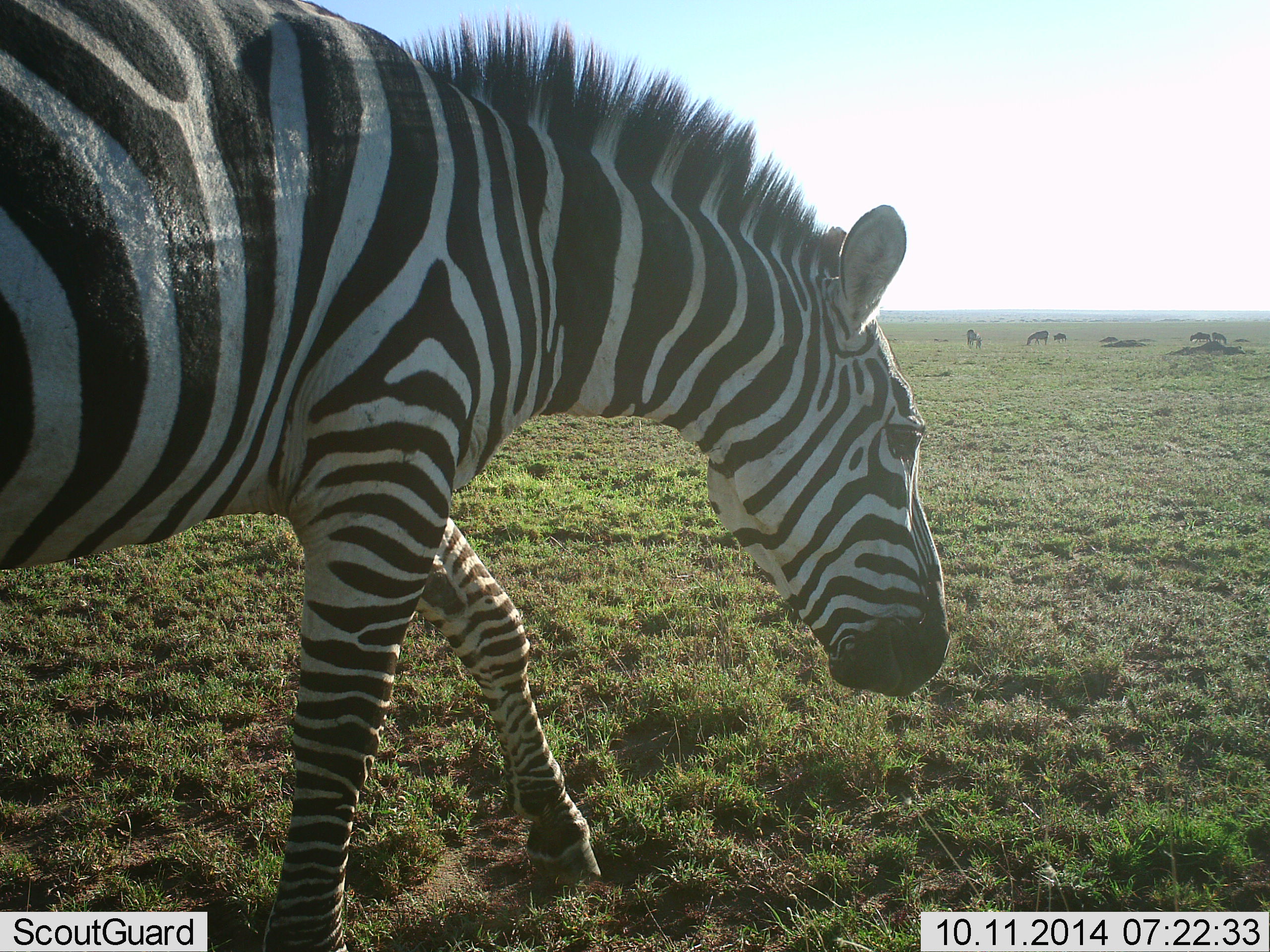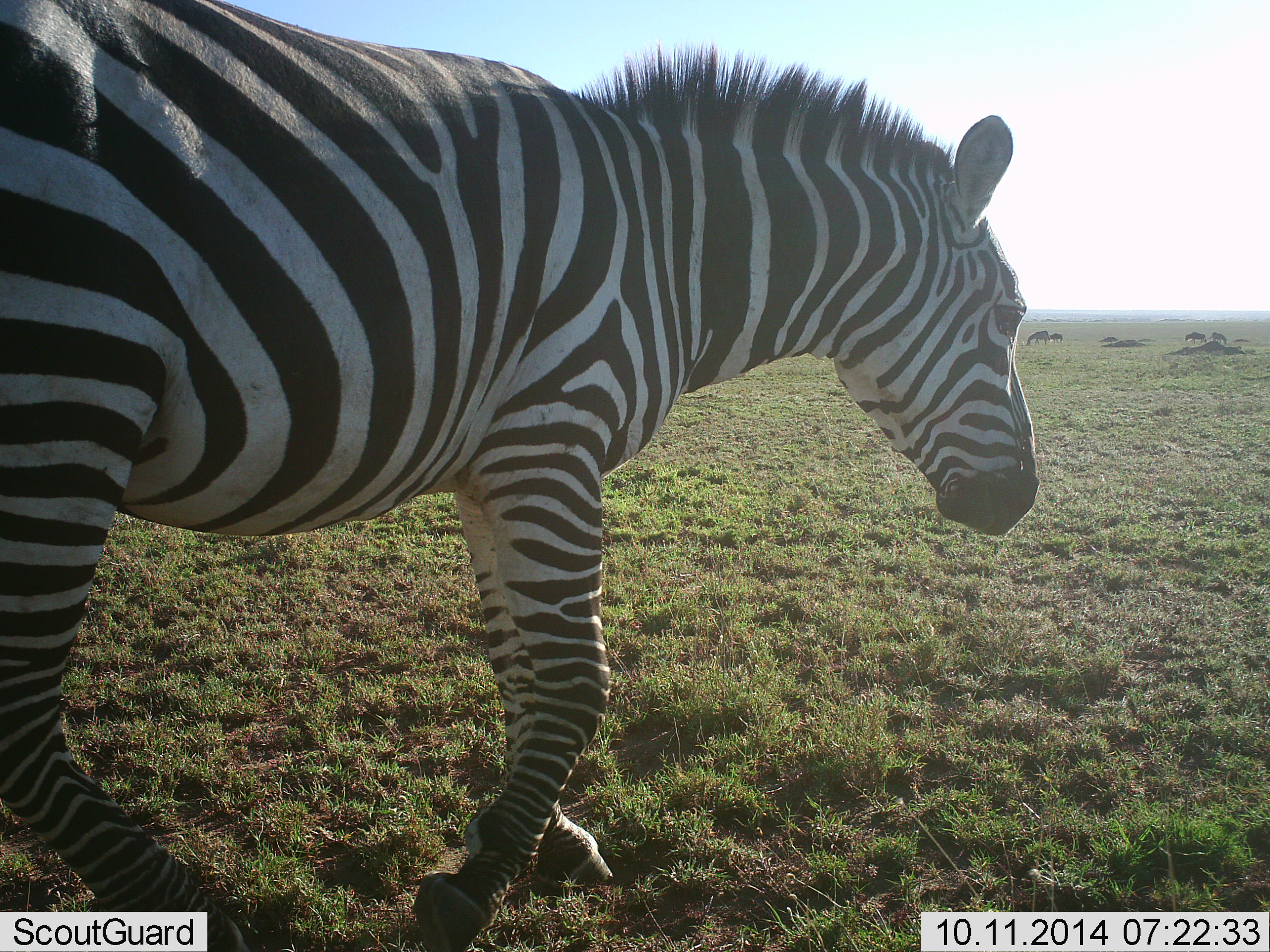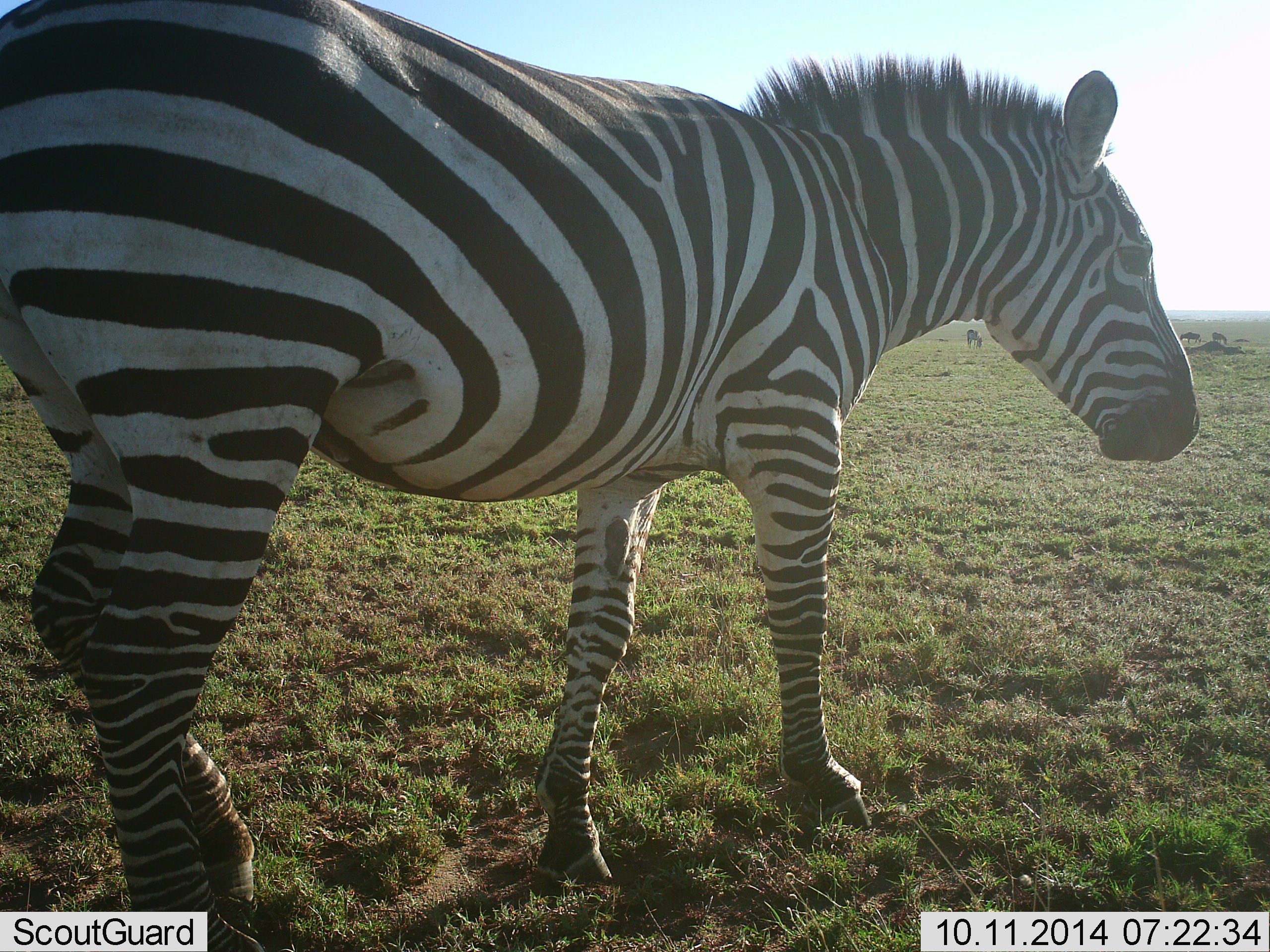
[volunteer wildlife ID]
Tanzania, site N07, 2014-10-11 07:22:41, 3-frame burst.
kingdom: Animalia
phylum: Chordata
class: Mammalia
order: Perissodactyla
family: Equidae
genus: Equus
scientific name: Equus quagga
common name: plains zebra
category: zebra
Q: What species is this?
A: Zebra (plains zebra) (Equus quagga).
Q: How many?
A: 1.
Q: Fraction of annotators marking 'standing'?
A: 27%.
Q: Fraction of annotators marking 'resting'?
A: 0%.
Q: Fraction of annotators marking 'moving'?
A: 91%.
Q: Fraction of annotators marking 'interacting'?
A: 0%.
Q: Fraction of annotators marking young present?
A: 0%.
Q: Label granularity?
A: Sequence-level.